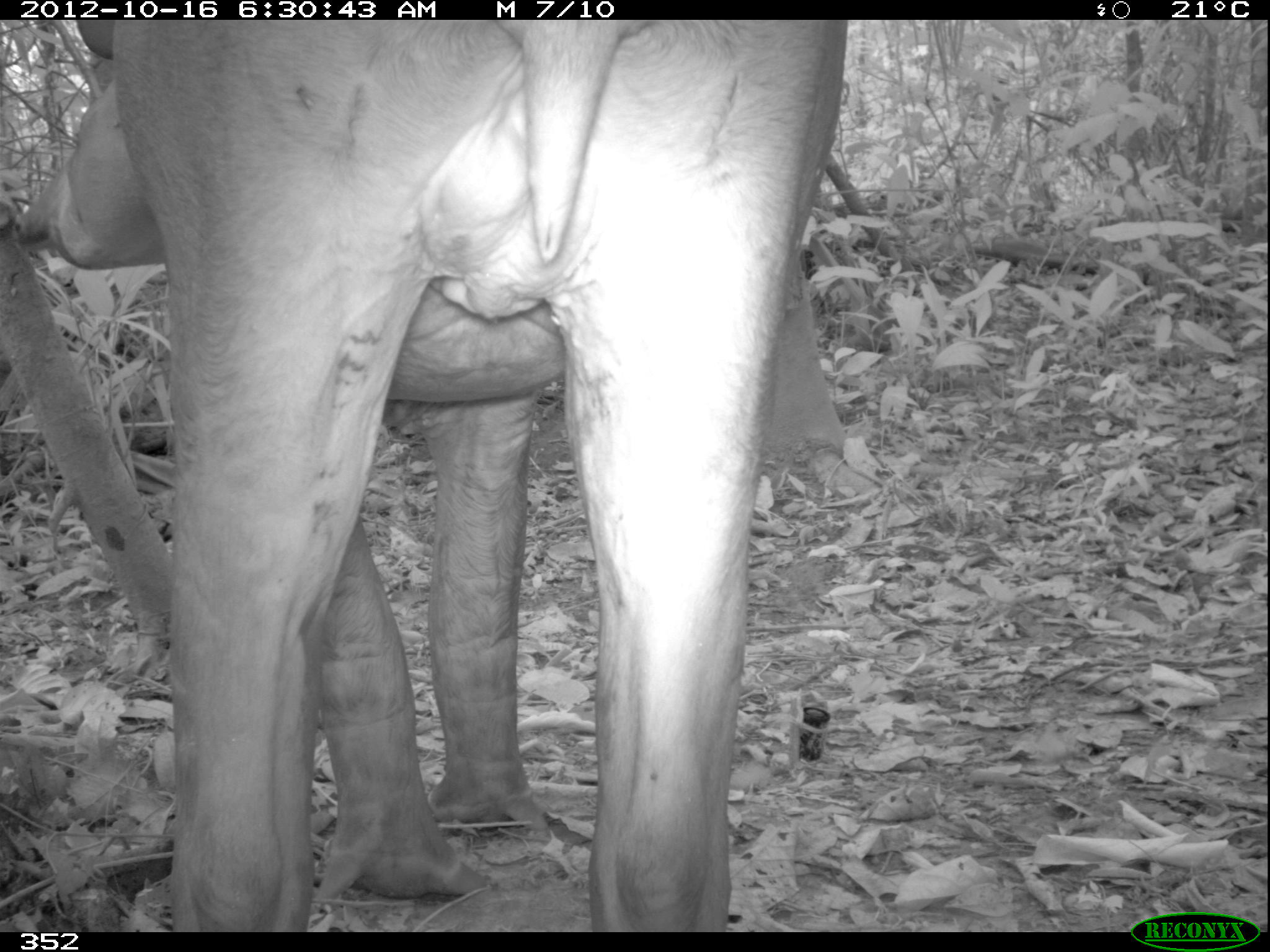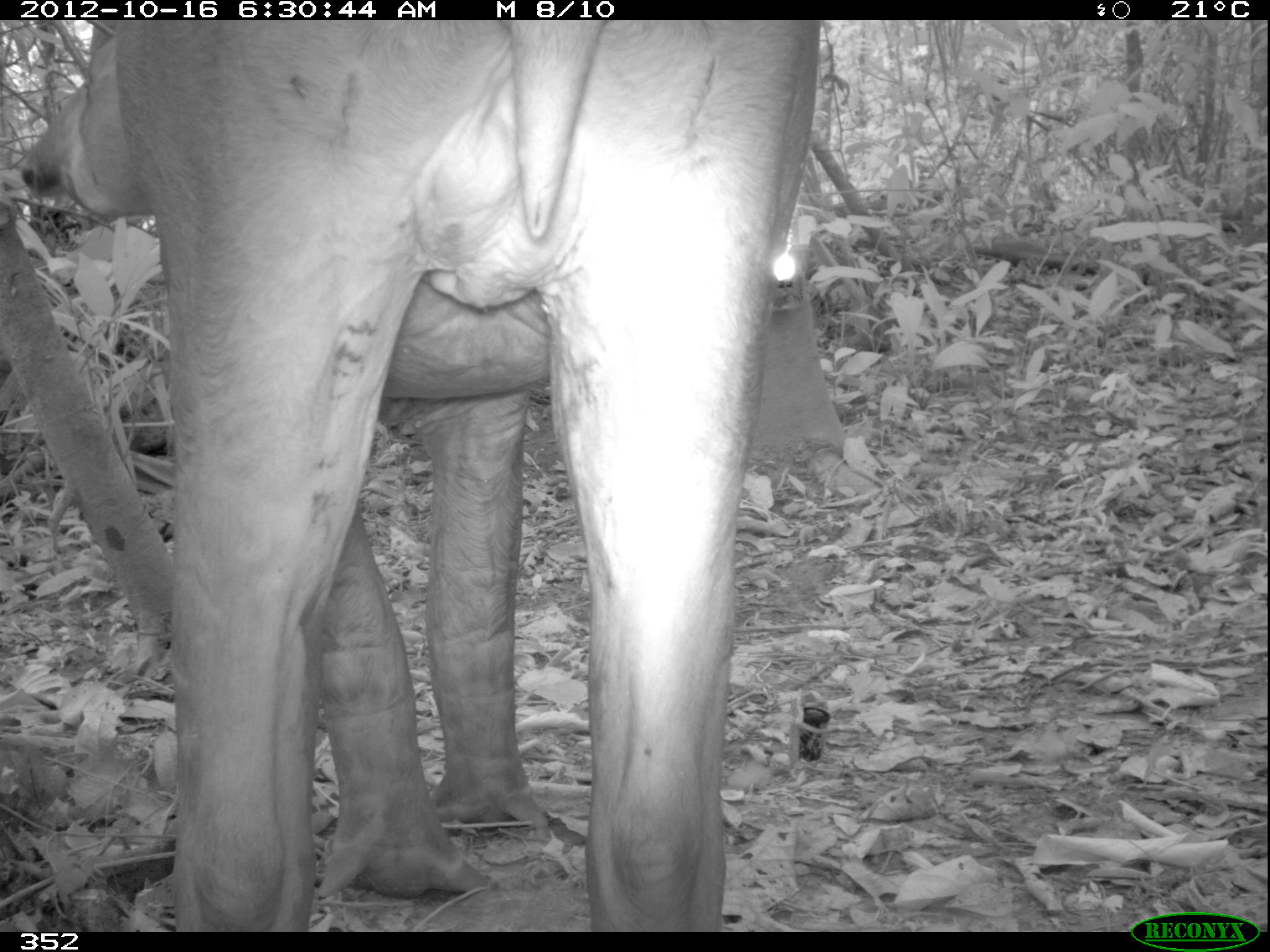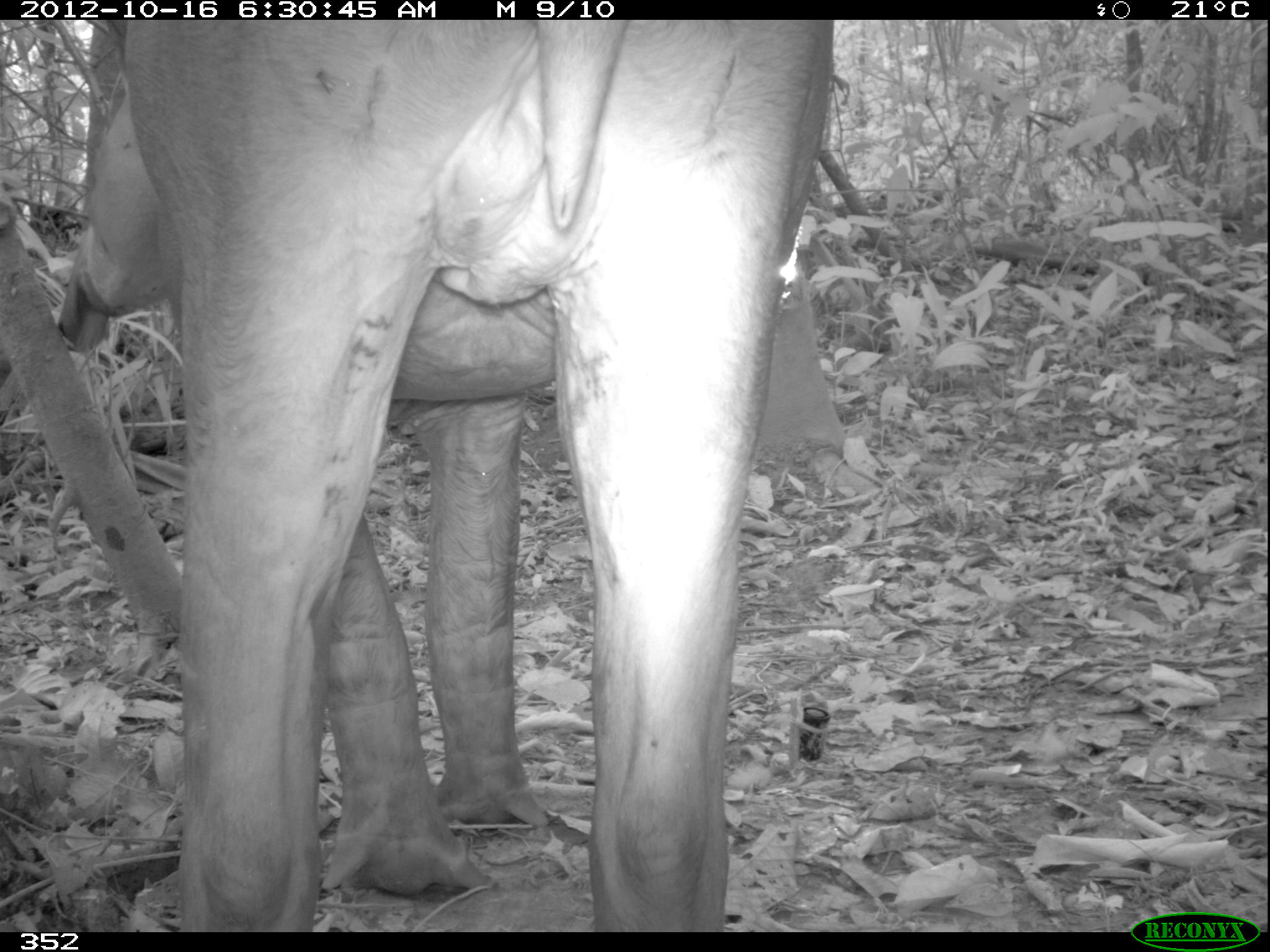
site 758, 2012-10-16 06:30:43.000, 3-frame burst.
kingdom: Animalia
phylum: Chordata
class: Mammalia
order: Perissodactyla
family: Tapiridae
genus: Tapirus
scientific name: Tapirus terrestris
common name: south american tapir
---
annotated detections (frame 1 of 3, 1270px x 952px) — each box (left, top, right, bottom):
tapirus terrestris: (15, 20, 847, 932)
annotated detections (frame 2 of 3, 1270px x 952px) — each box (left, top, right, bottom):
tapirus terrestris: (15, 20, 817, 932)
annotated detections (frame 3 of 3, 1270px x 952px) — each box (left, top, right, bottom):
tapirus terrestris: (55, 20, 835, 932)